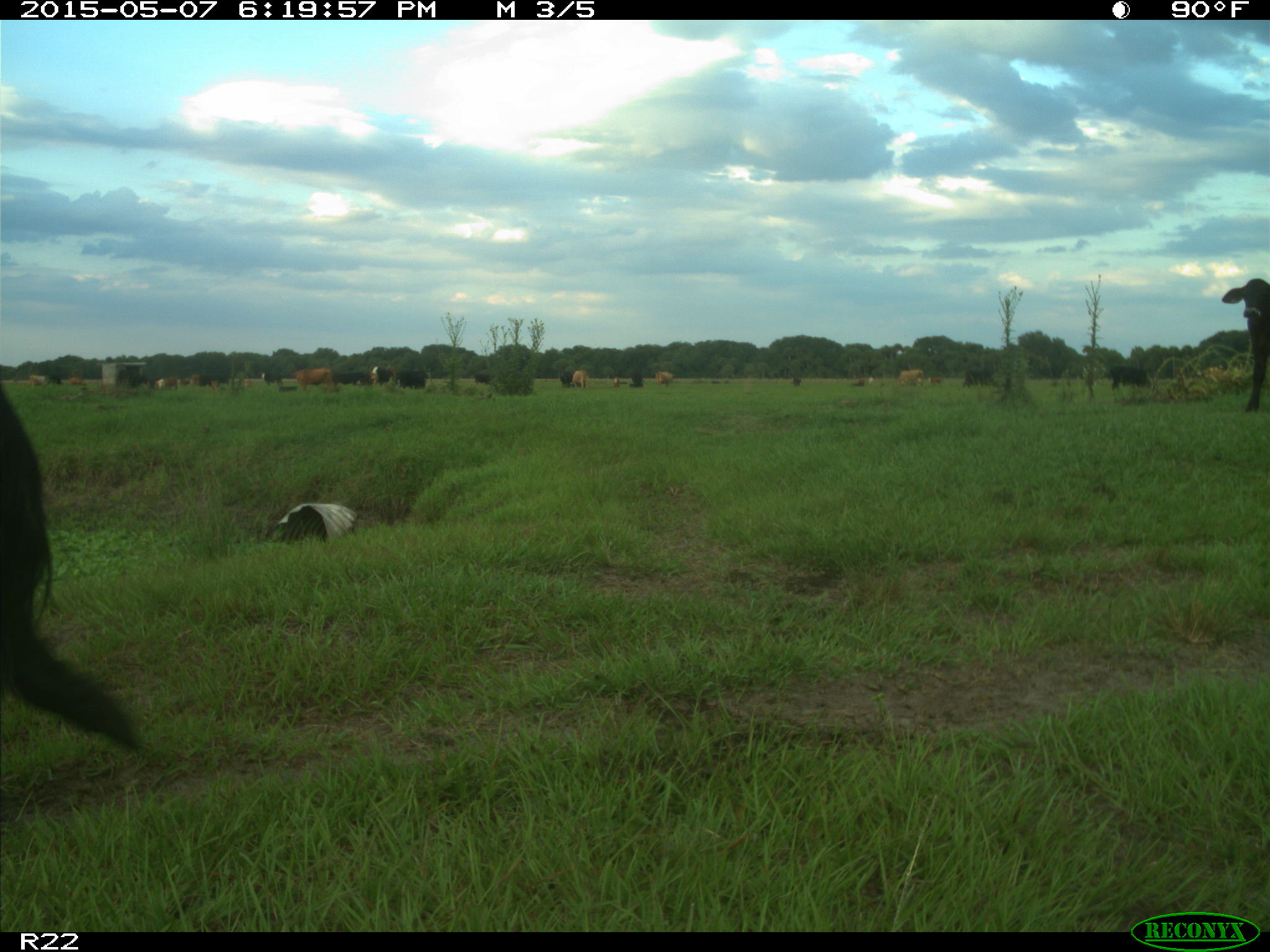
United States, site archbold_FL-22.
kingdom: Animalia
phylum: Chordata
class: Mammalia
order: Artiodactyla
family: Bovidae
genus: Bos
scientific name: Bos taurus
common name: domestic cow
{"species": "Bos taurus (domestic cow)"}